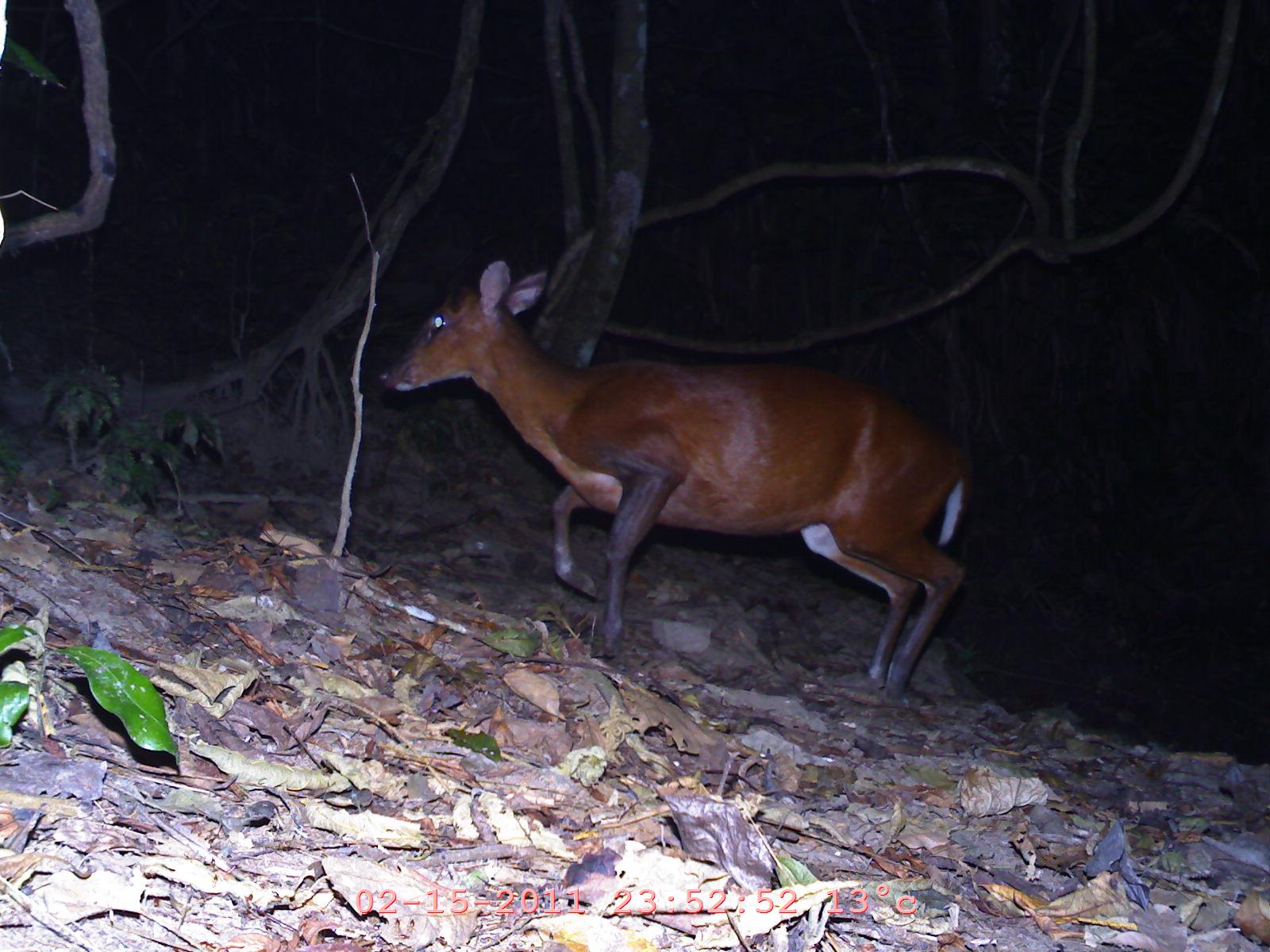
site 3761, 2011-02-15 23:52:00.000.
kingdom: Animalia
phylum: Chordata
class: Mammalia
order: Artiodactyla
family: Cervidae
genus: Muntiacus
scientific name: Muntiacus muntjak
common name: southern red muntjac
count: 1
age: adult